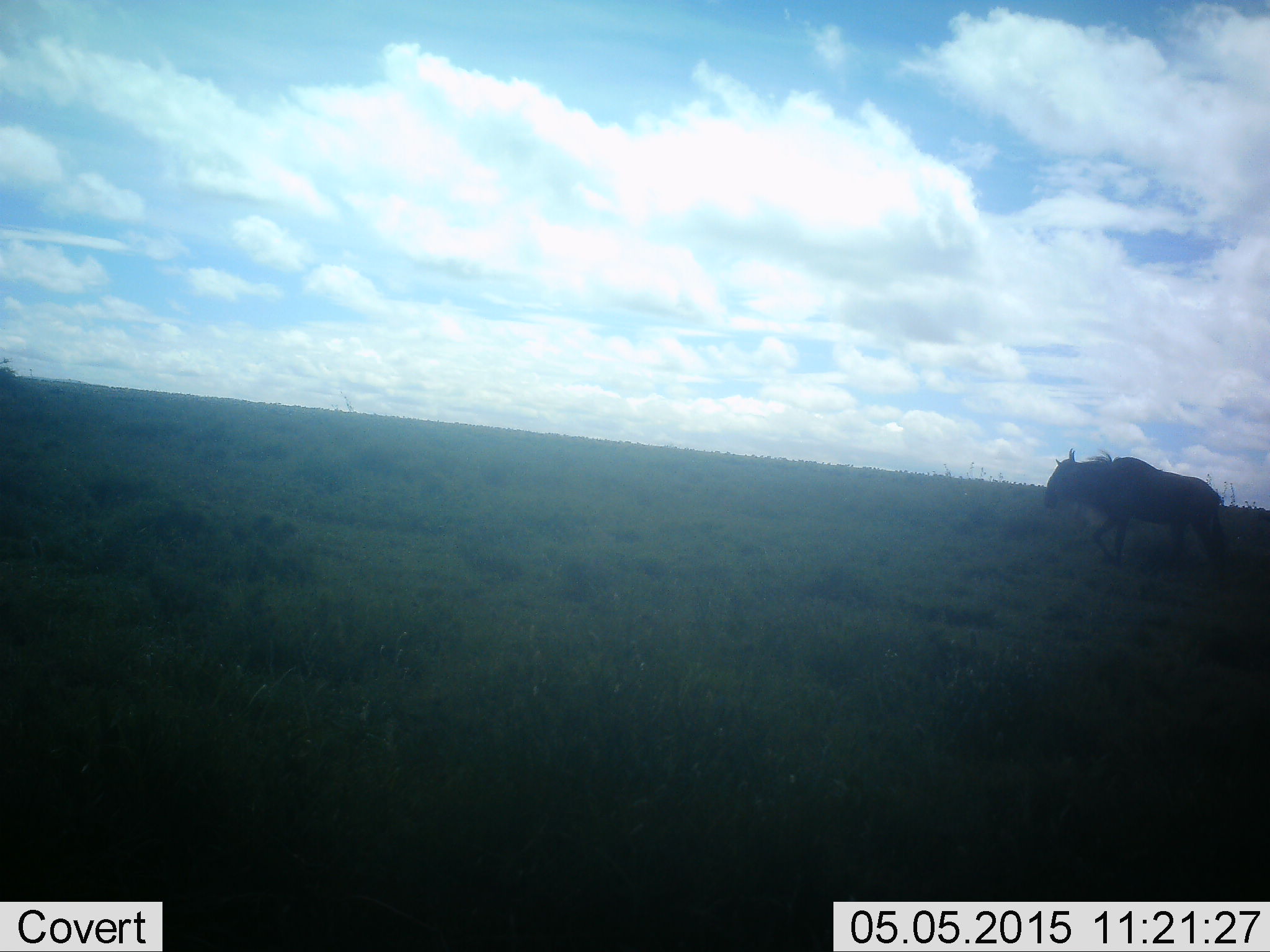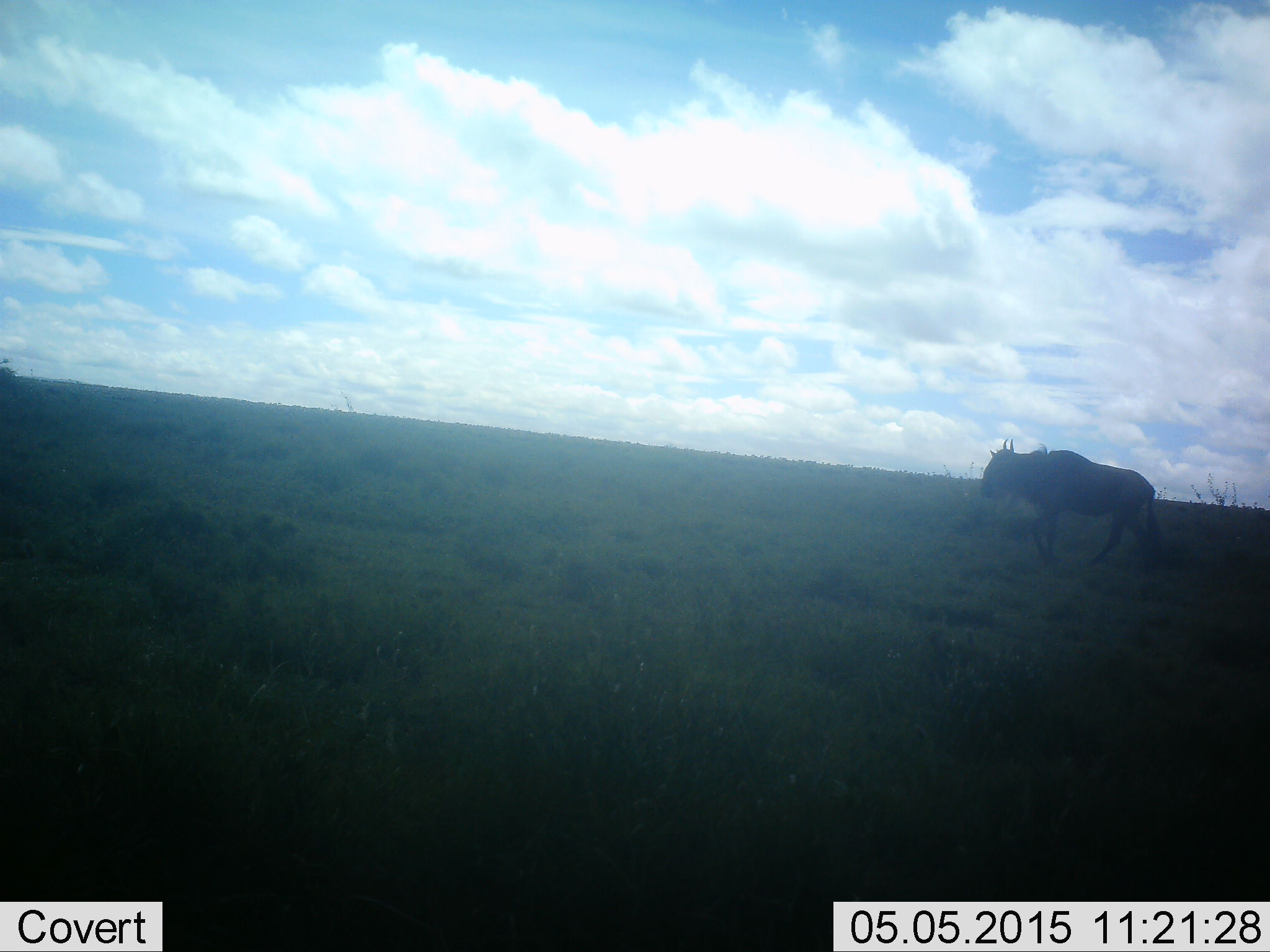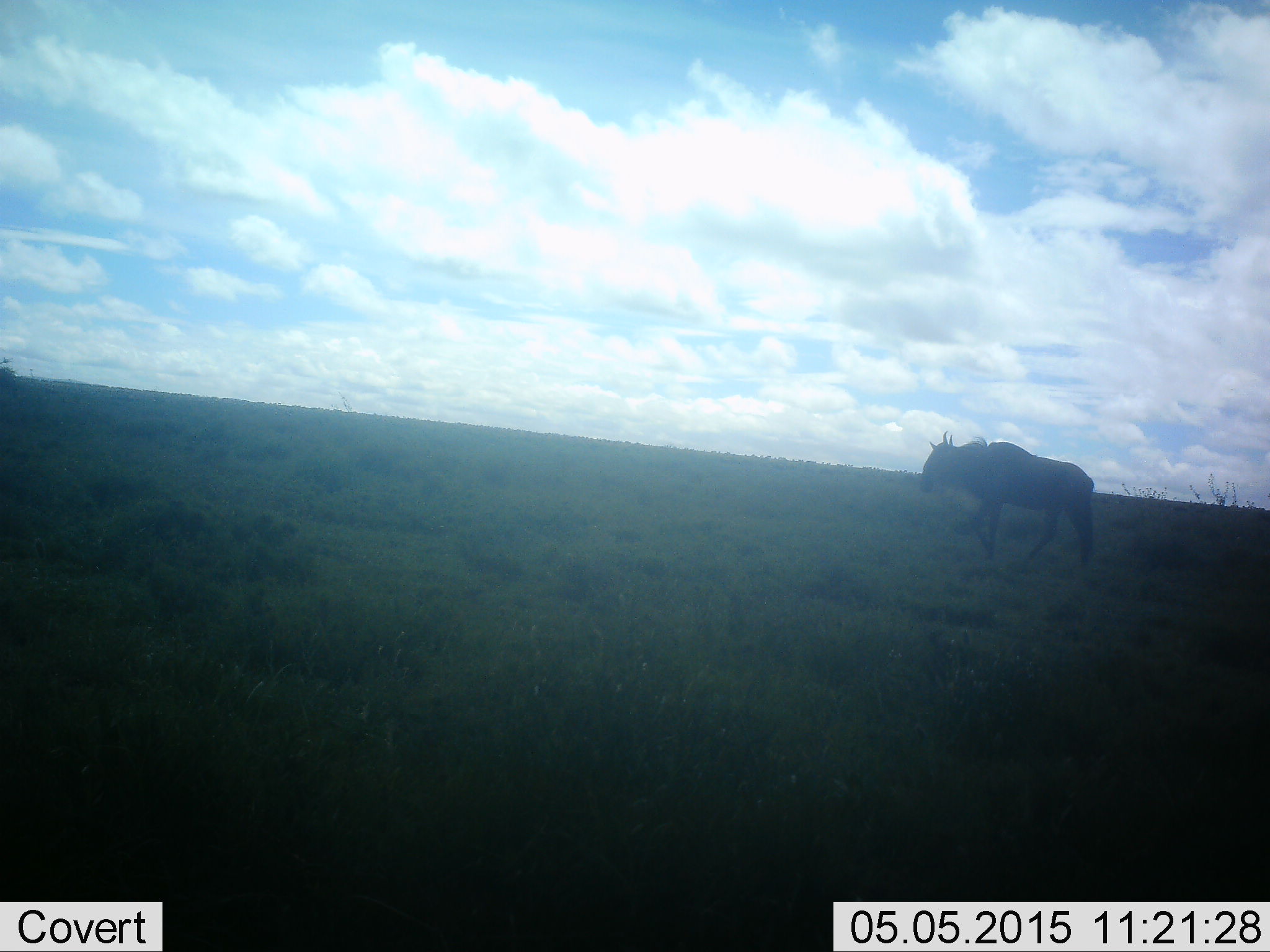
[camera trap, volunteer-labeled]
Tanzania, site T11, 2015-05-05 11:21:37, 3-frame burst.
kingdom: Animalia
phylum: Chordata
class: Mammalia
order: Artiodactyla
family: Bovidae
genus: Connochaetes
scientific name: Connochaetes taurinus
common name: blue wildebeest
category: wildebeest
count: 1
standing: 0%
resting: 0%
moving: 100%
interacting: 0%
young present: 0%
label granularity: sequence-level